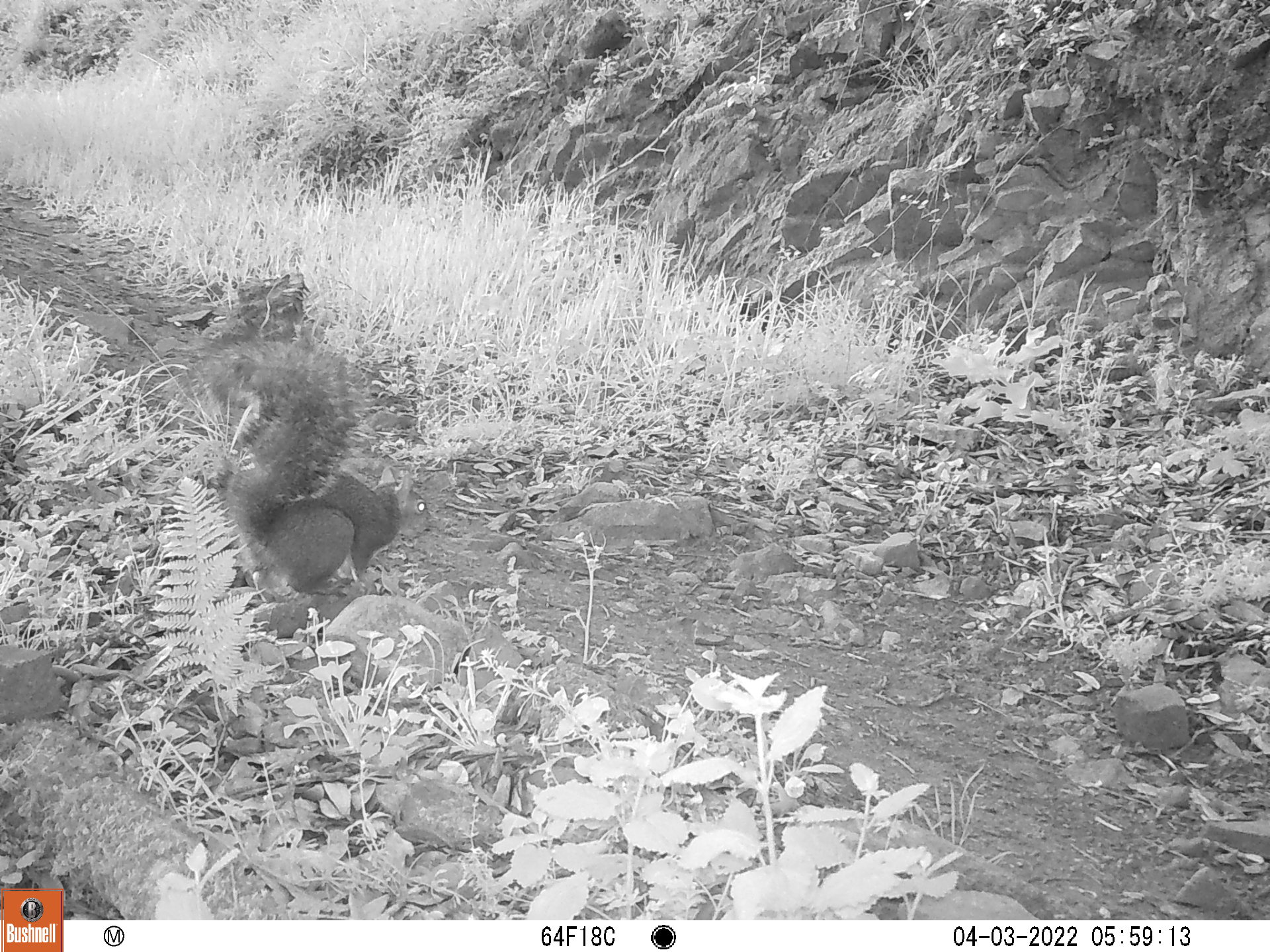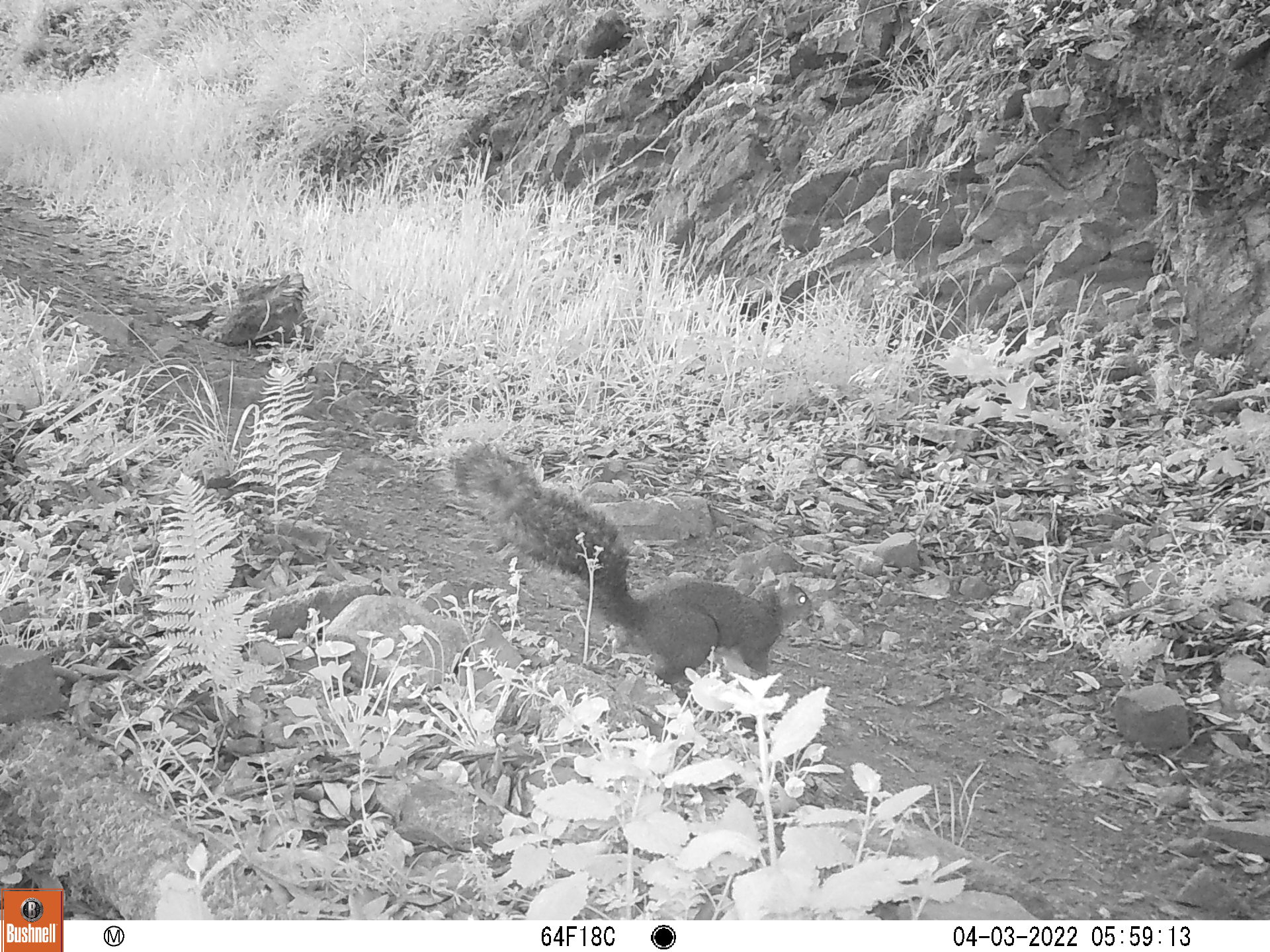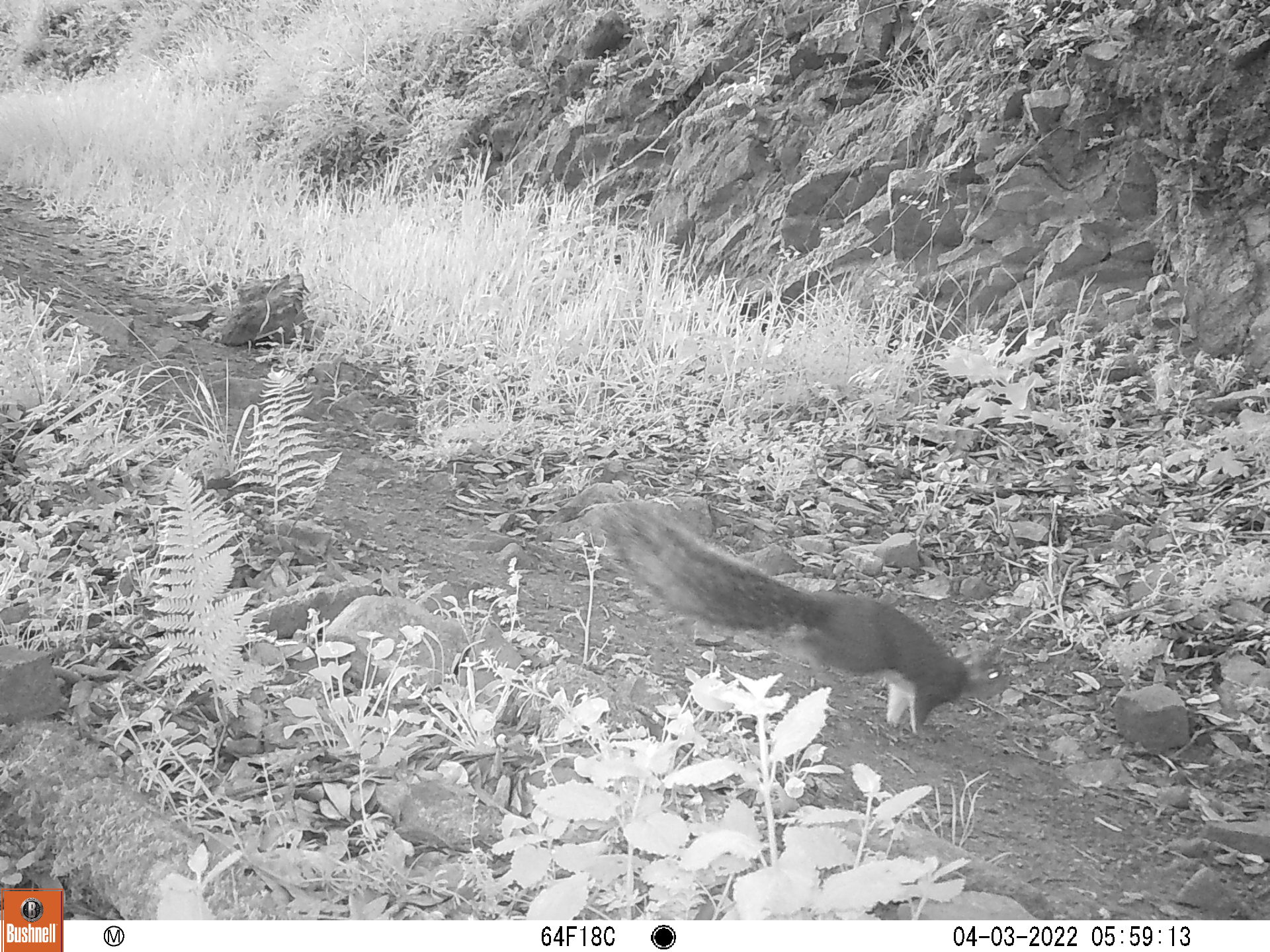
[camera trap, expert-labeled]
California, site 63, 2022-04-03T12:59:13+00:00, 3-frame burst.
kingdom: Animalia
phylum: Chordata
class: Mammalia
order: Rodentia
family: Sciuridae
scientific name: Sciuridae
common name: squirrel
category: unknown squirrel